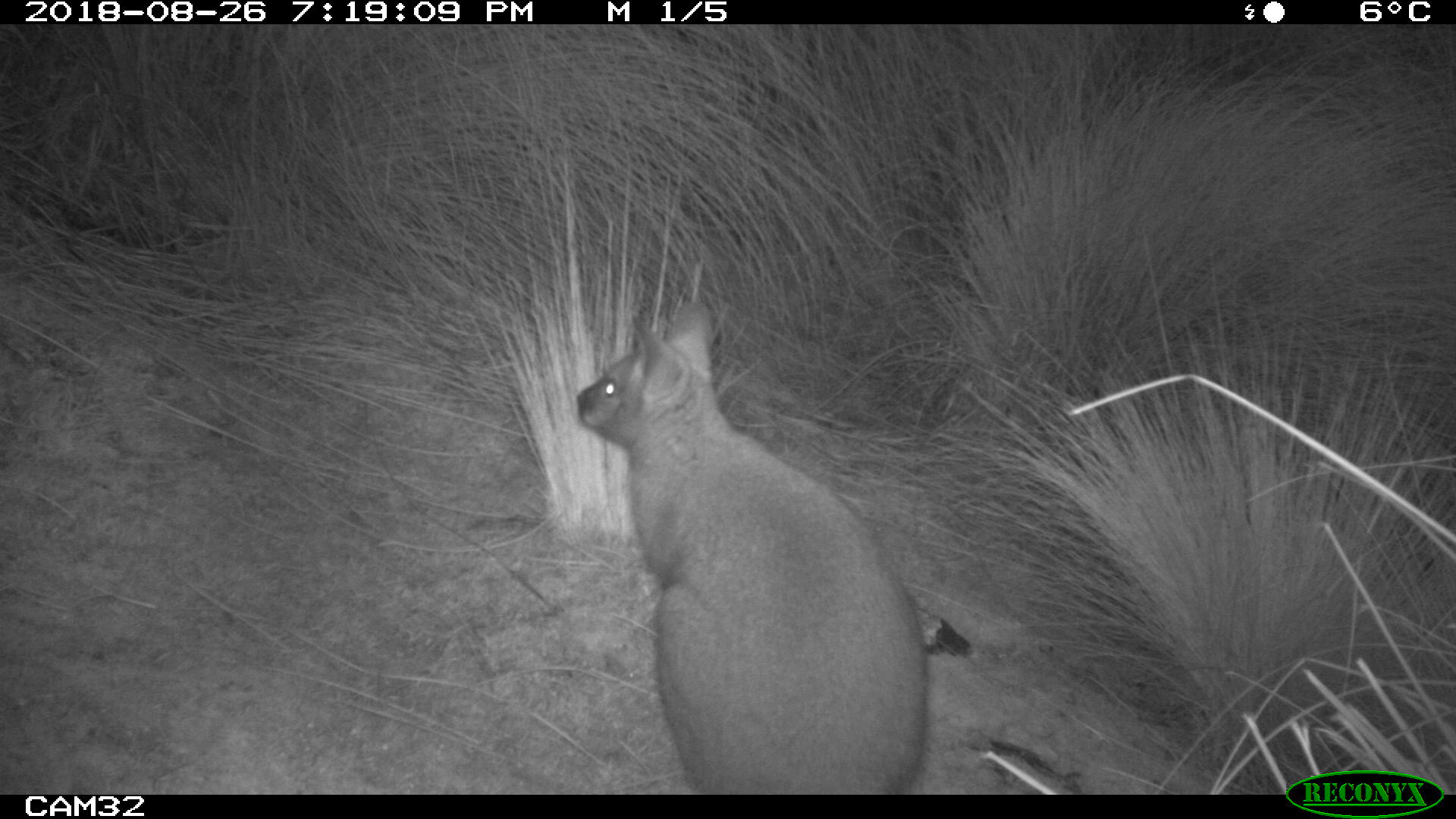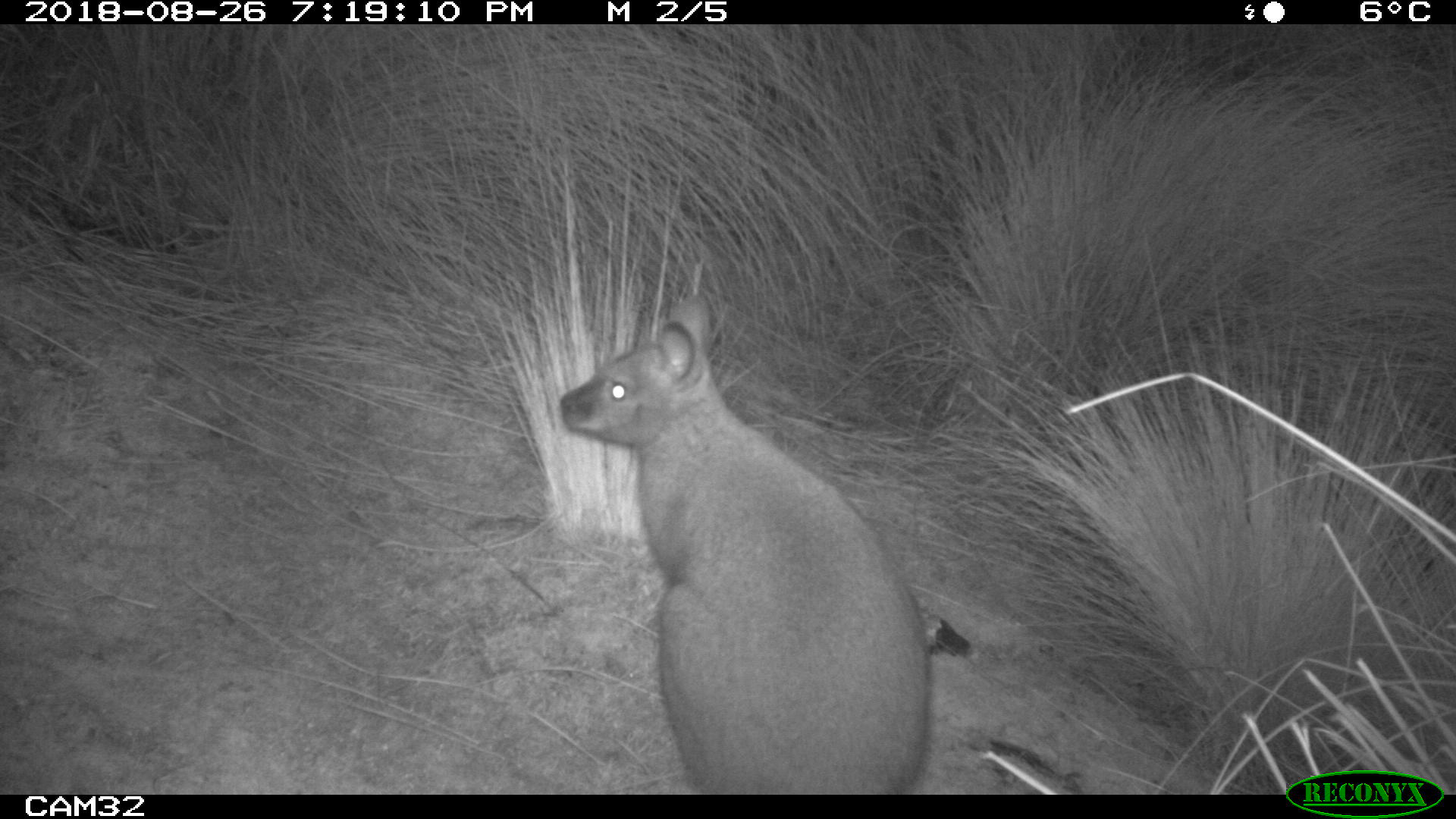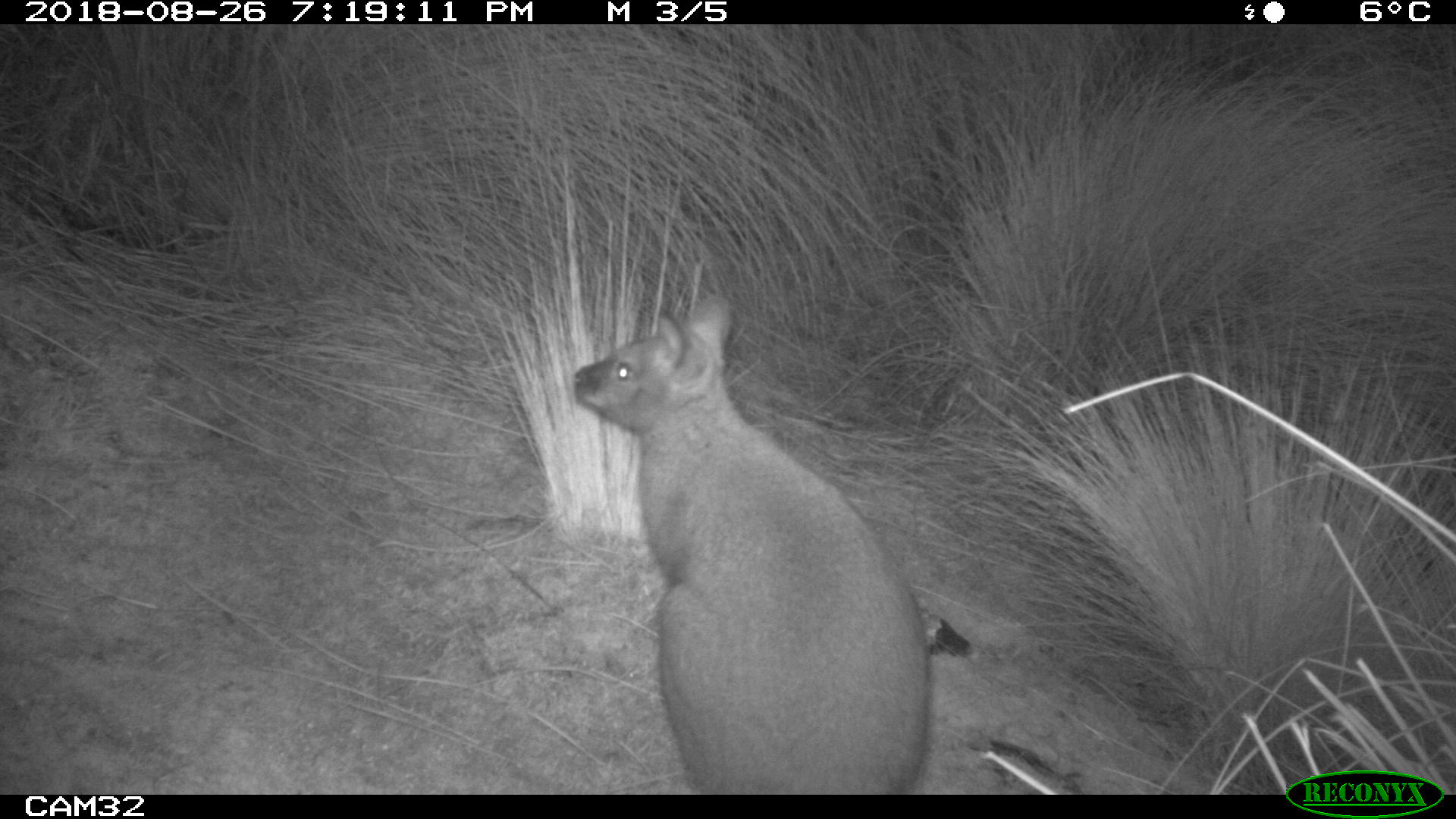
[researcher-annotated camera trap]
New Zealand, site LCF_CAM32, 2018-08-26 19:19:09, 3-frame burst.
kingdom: Animalia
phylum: Chordata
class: Mammalia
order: Diprotodontia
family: Macropodidae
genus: Notamacropus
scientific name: Notamacropus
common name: wallaby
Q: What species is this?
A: Wallaby (Notamacropus).